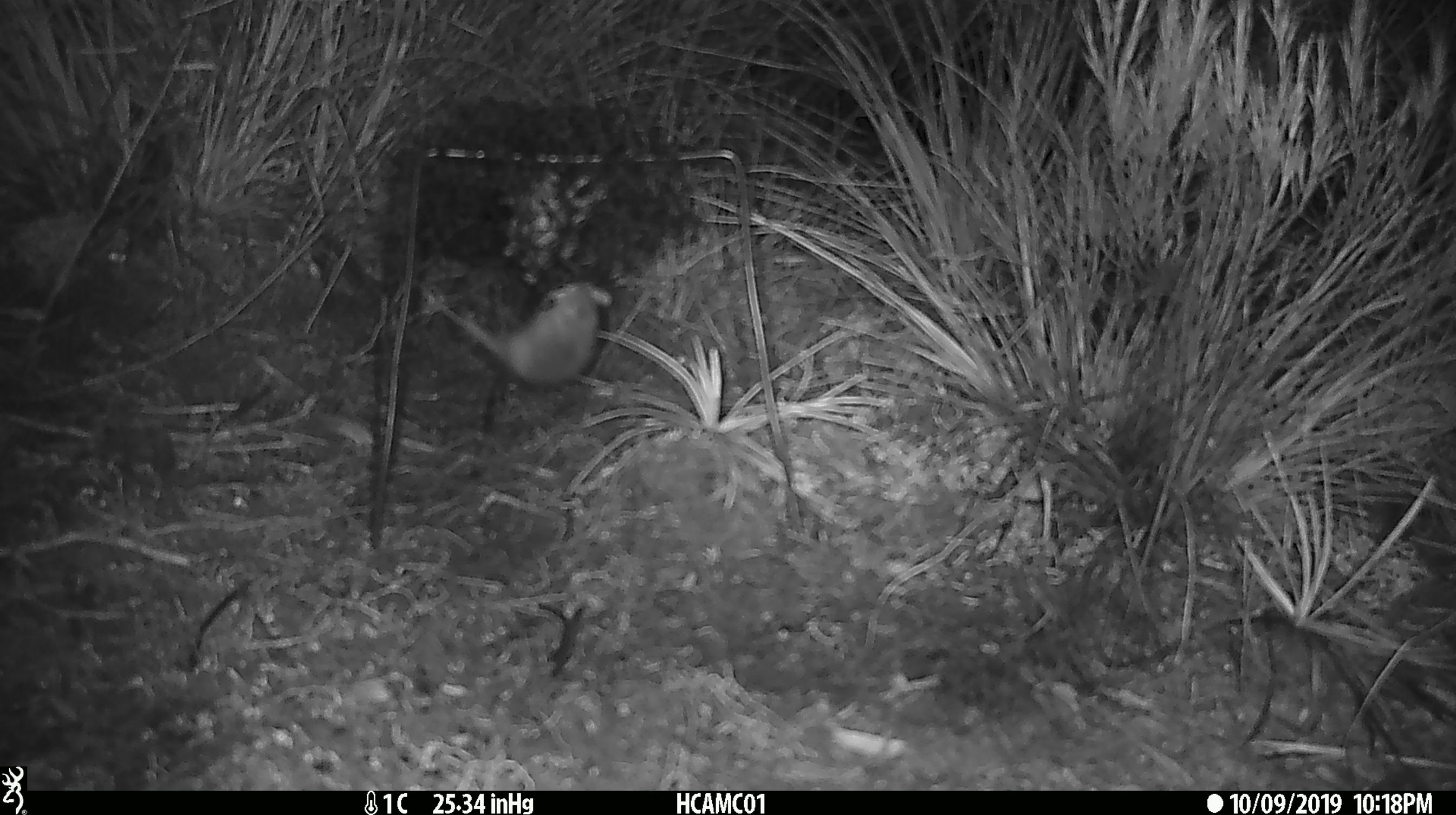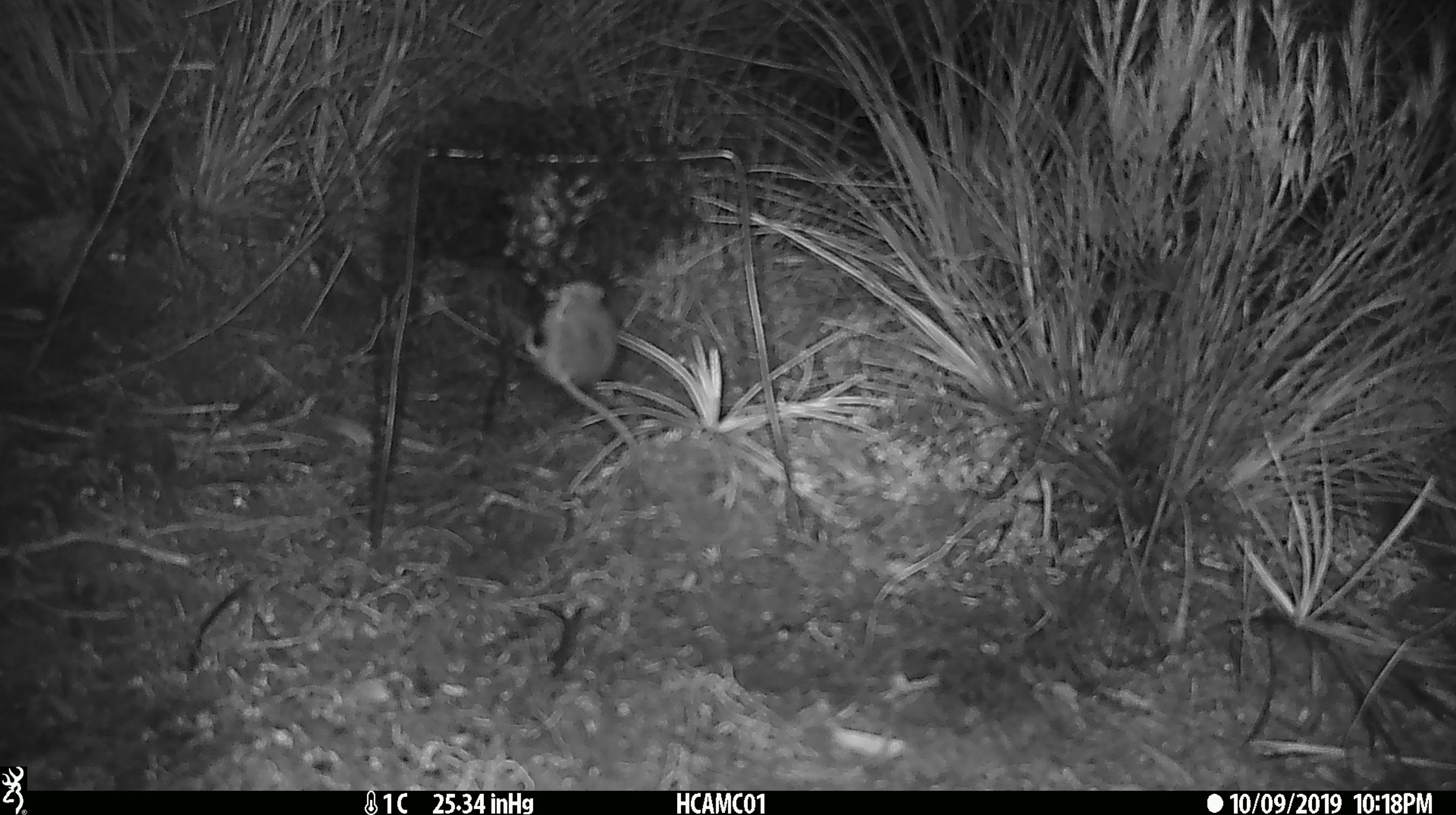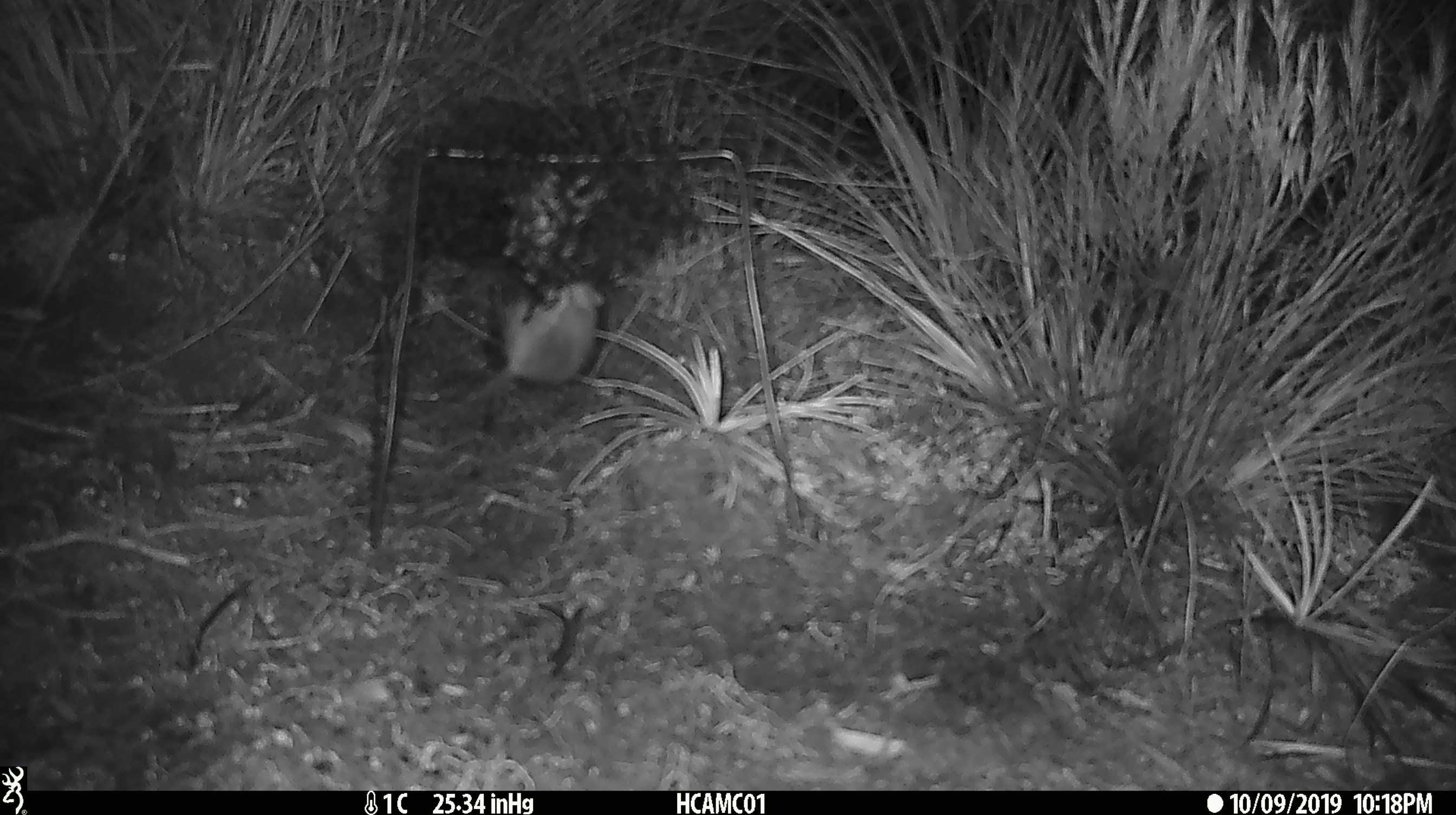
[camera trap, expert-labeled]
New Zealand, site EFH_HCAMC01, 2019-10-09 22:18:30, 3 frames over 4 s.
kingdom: Animalia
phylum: Chordata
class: Mammalia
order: Rodentia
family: Muridae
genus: Mus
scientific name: Mus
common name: mouse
Mouse (Mus).